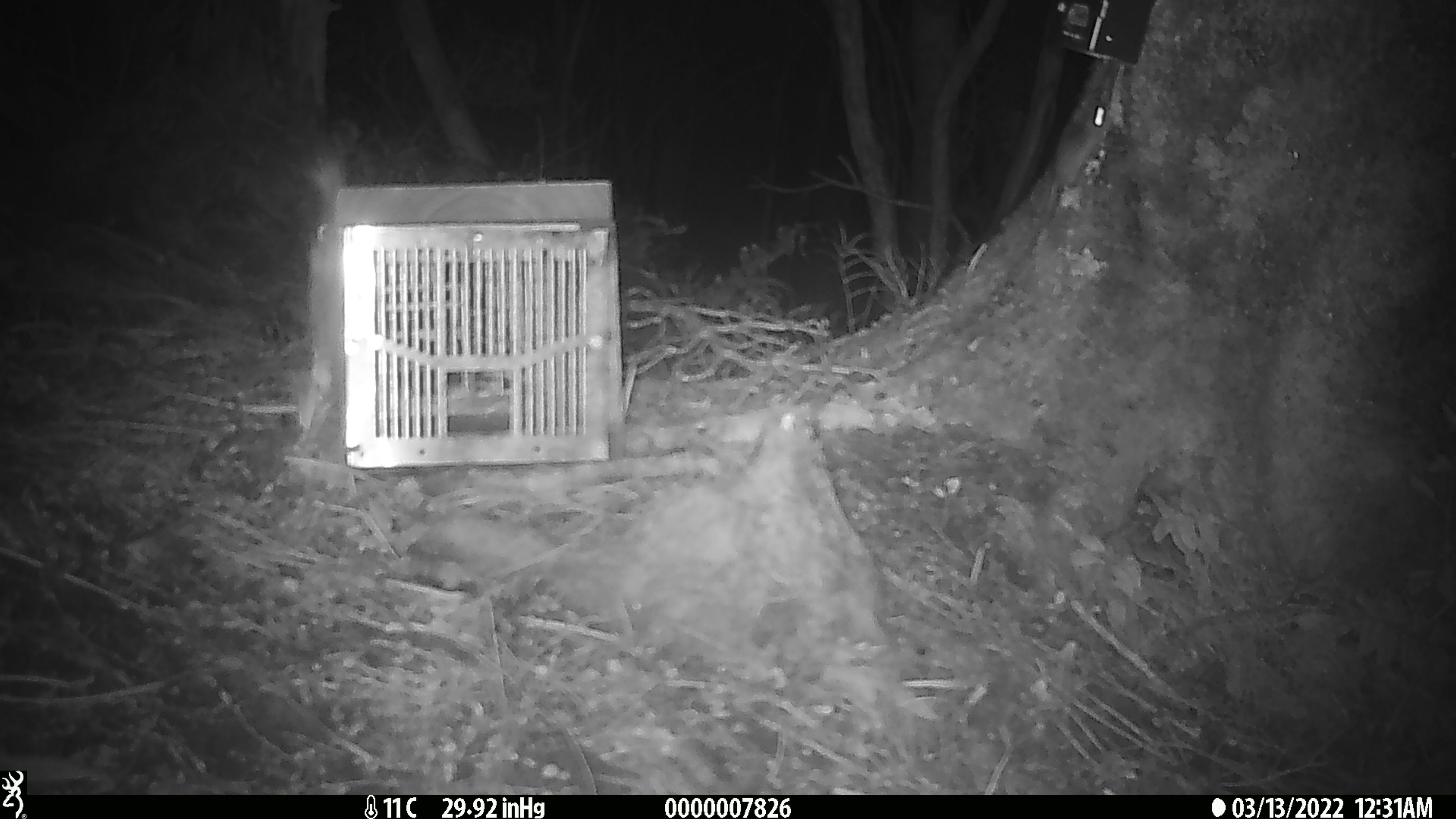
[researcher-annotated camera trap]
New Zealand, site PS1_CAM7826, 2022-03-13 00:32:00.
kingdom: Animalia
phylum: Chordata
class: Mammalia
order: Rodentia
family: Muridae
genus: Mus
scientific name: Mus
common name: mouse